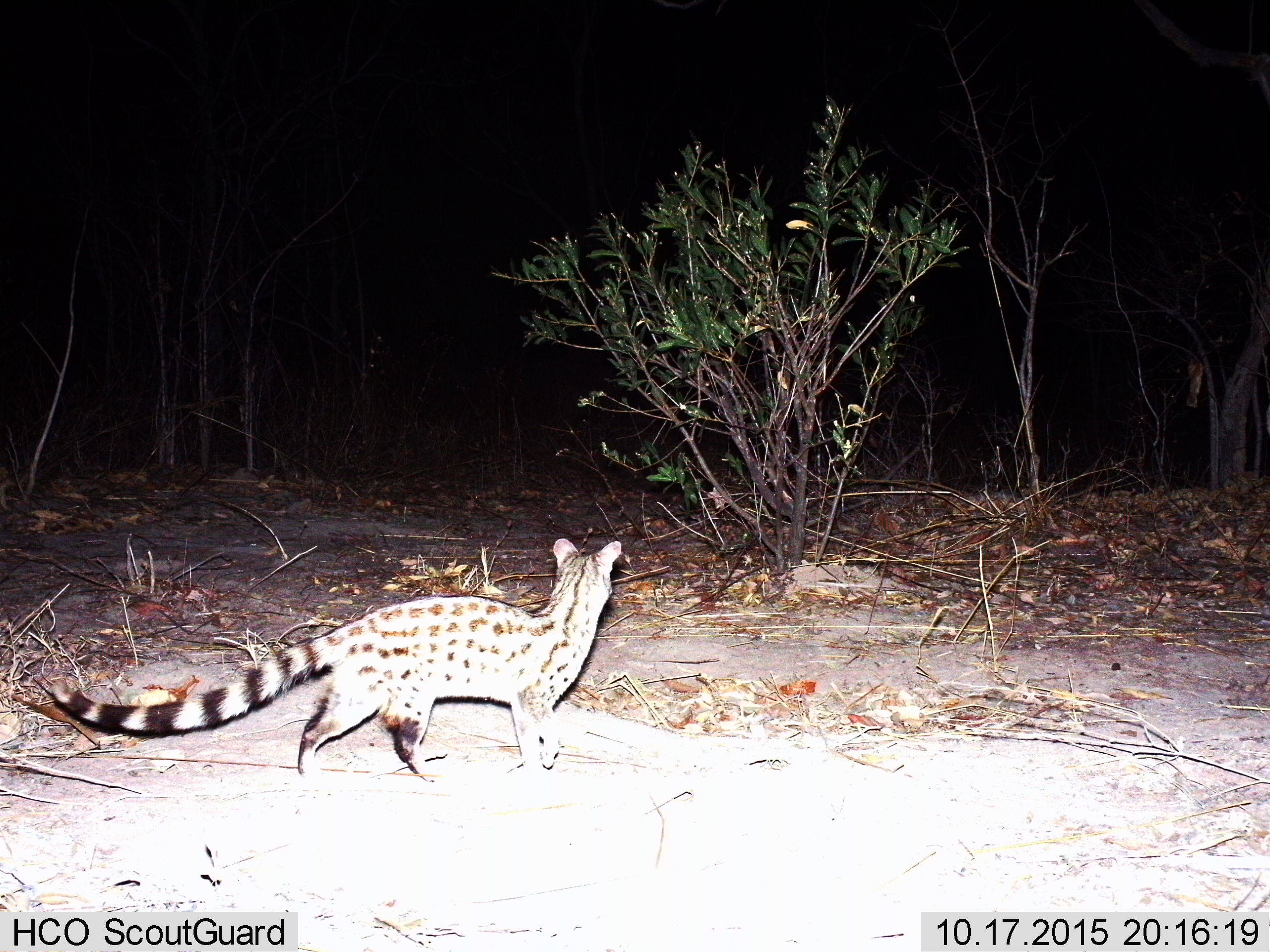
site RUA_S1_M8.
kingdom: Animalia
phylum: Chordata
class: Mammalia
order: Carnivora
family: Viverridae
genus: Genetta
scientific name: Genetta genetta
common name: small-spotted genet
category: genetcommonsmallspotted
Genetcommonsmallspotted (small-spotted genet) (Genetta genetta), count 1. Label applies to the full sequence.